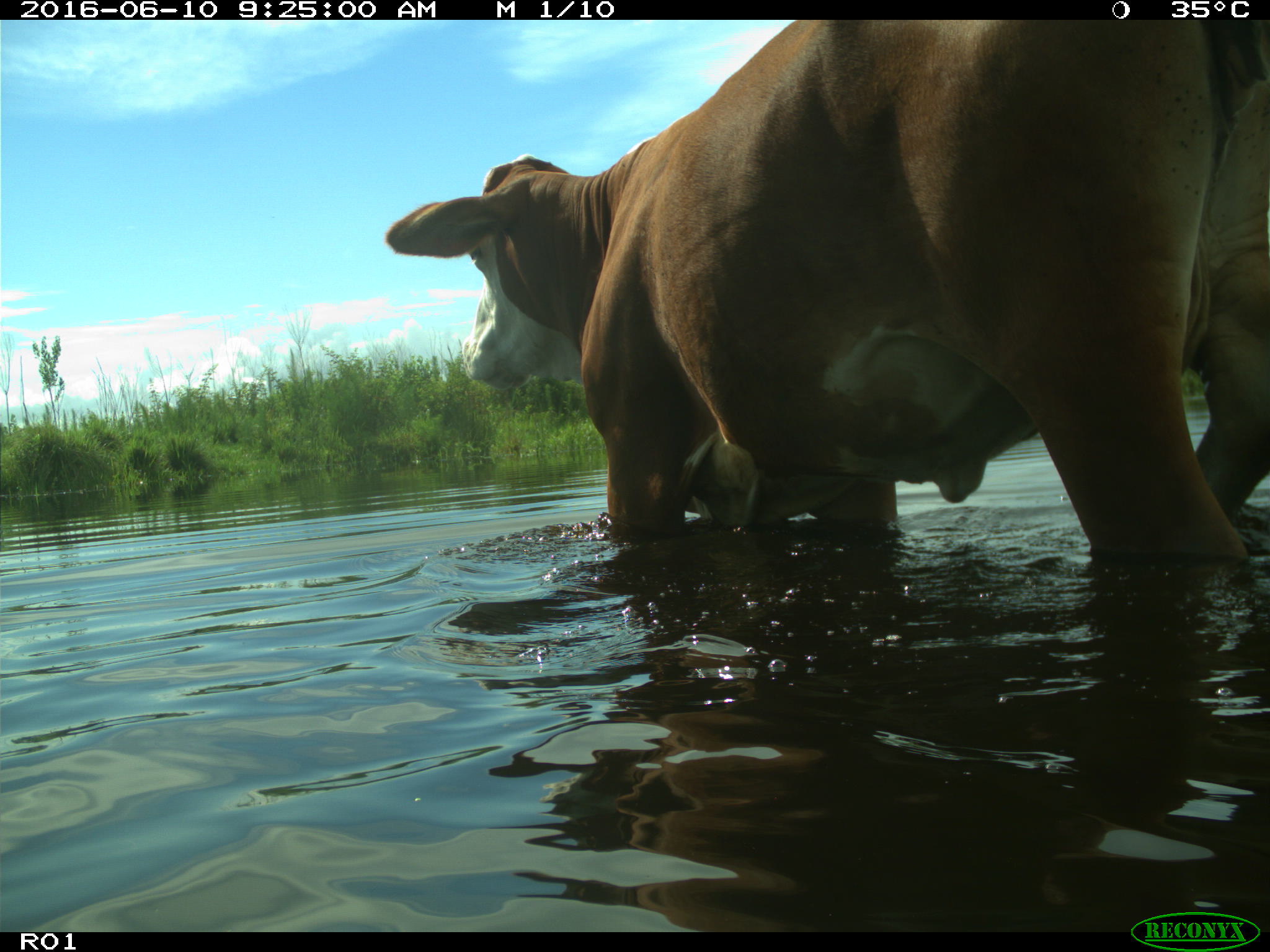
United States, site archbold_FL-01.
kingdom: Animalia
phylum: Chordata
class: Mammalia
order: Artiodactyla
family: Bovidae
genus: Bos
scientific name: Bos taurus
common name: domestic cow